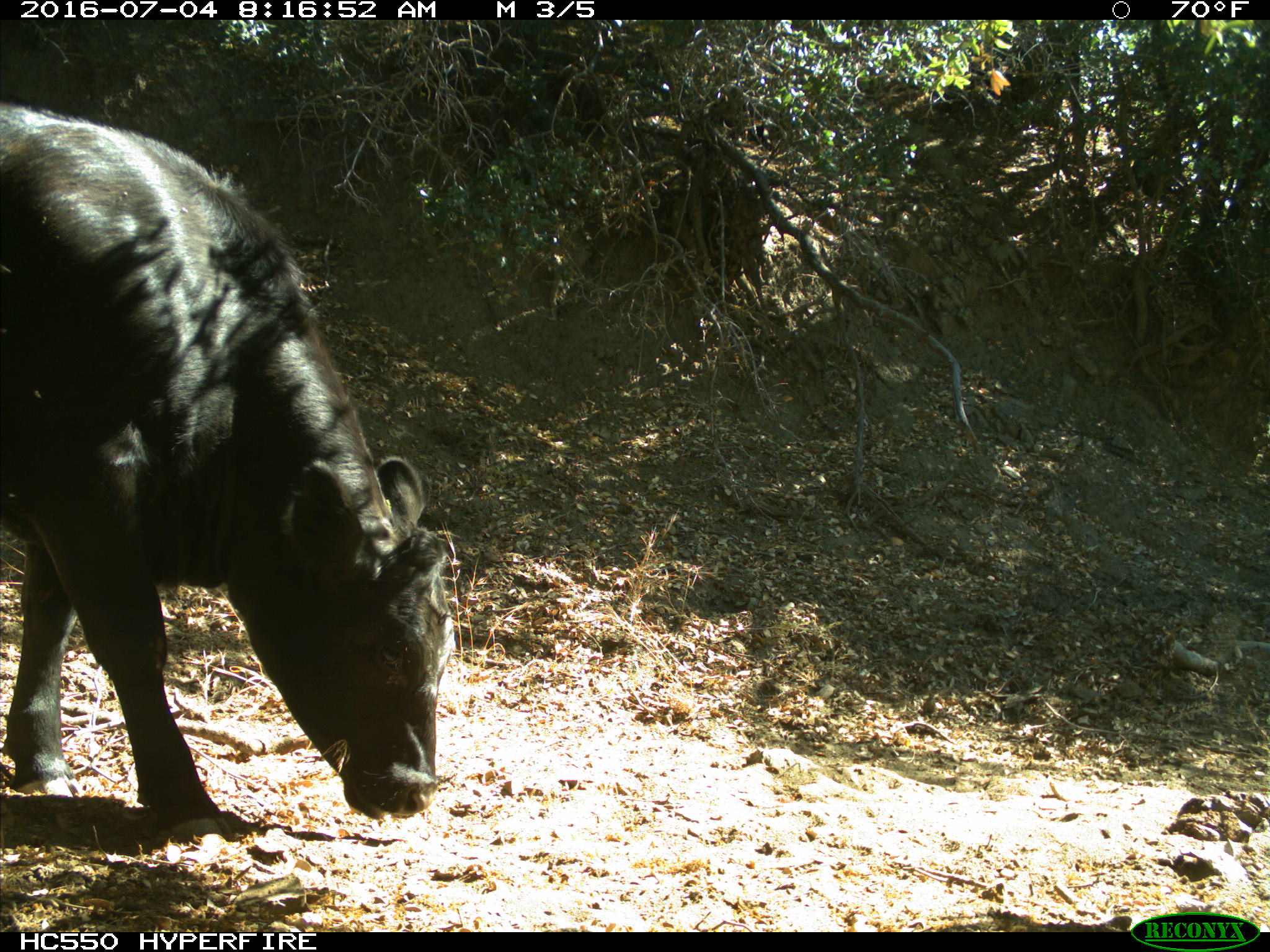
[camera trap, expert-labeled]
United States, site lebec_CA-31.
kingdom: Animalia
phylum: Chordata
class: Mammalia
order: Artiodactyla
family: Bovidae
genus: Bos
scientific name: Bos taurus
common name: domestic cow